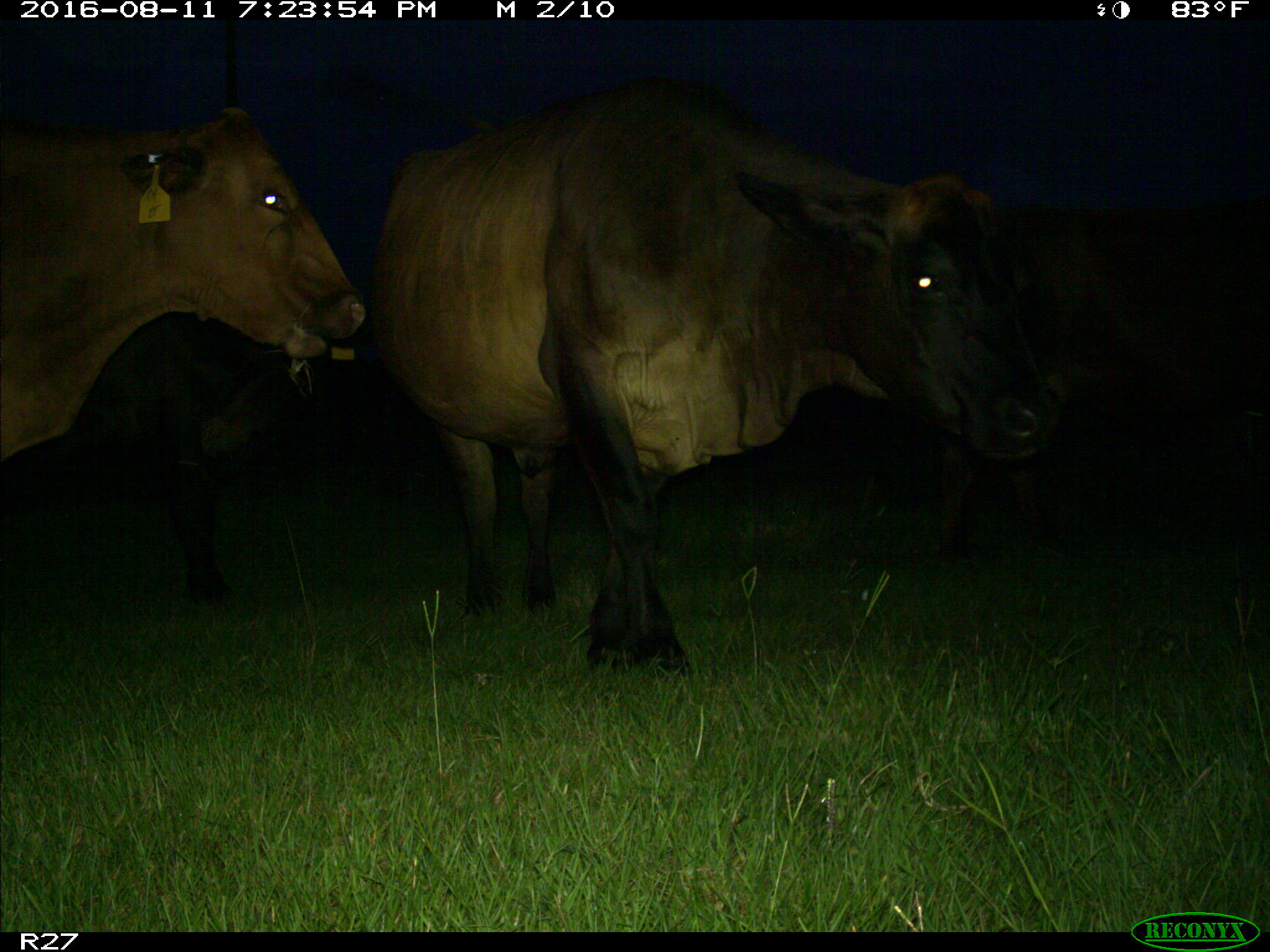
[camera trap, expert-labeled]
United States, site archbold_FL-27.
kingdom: Animalia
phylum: Chordata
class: Mammalia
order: Artiodactyla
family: Bovidae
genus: Bos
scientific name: Bos taurus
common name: domestic cow